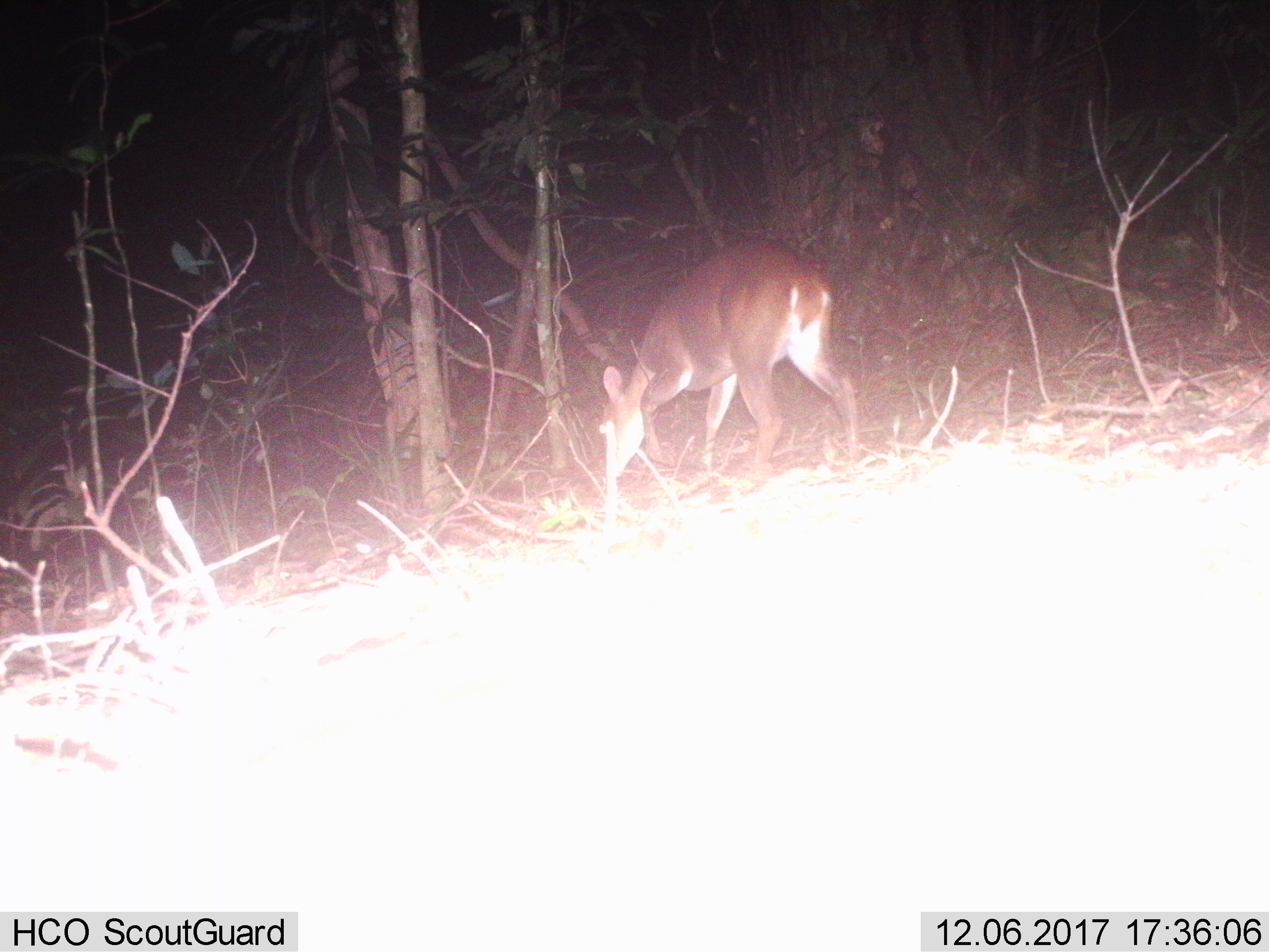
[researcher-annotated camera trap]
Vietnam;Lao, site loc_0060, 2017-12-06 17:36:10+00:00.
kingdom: Animalia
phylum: Chordata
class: Mammalia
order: Artiodactyla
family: Cervidae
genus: Muntiacus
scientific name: Muntiacus vuquangensis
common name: large-antlered muntjac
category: large antlered muntjac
Large antlered muntjac (large-antlered muntjac) (Muntiacus vuquangensis). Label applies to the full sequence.